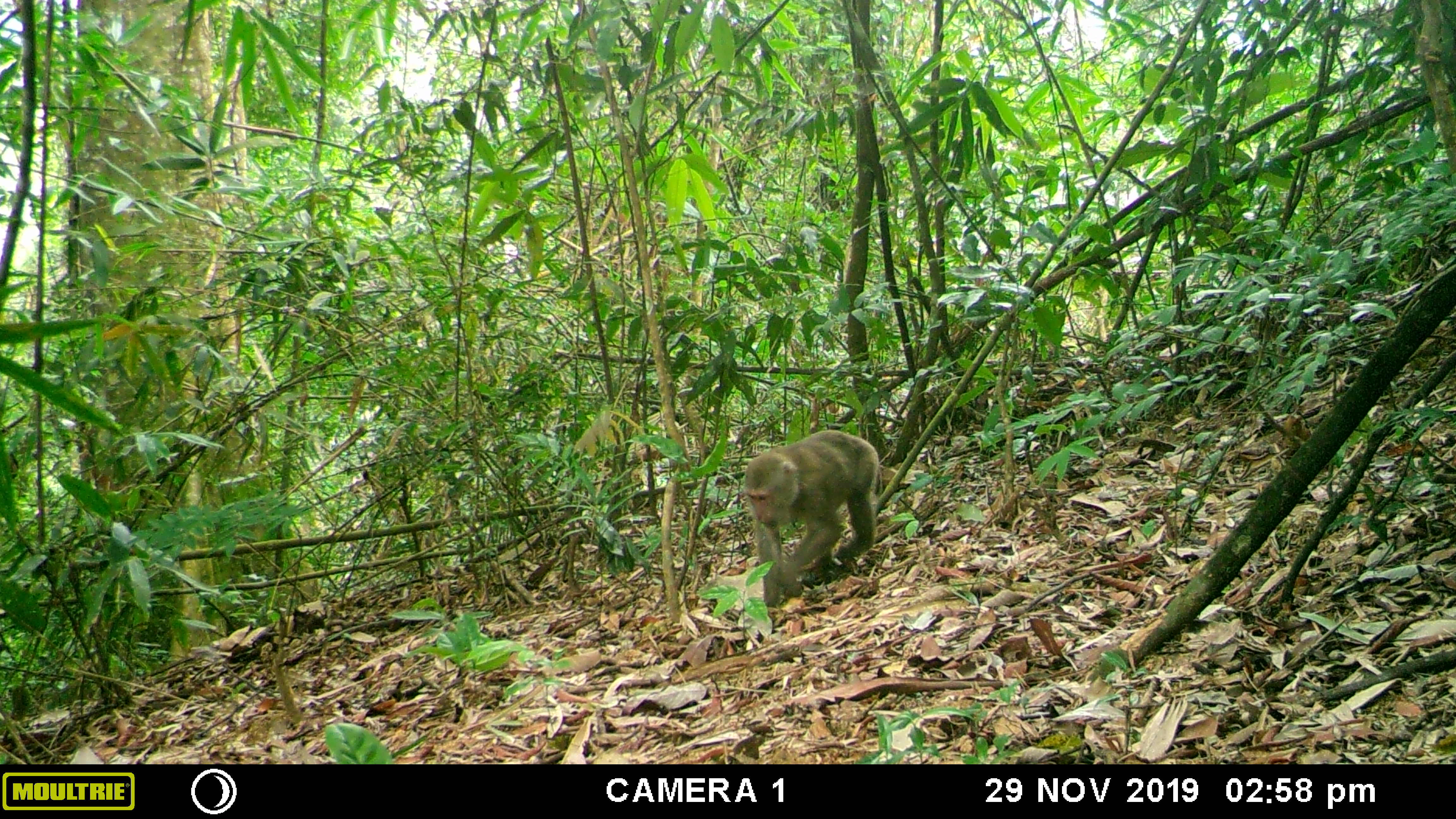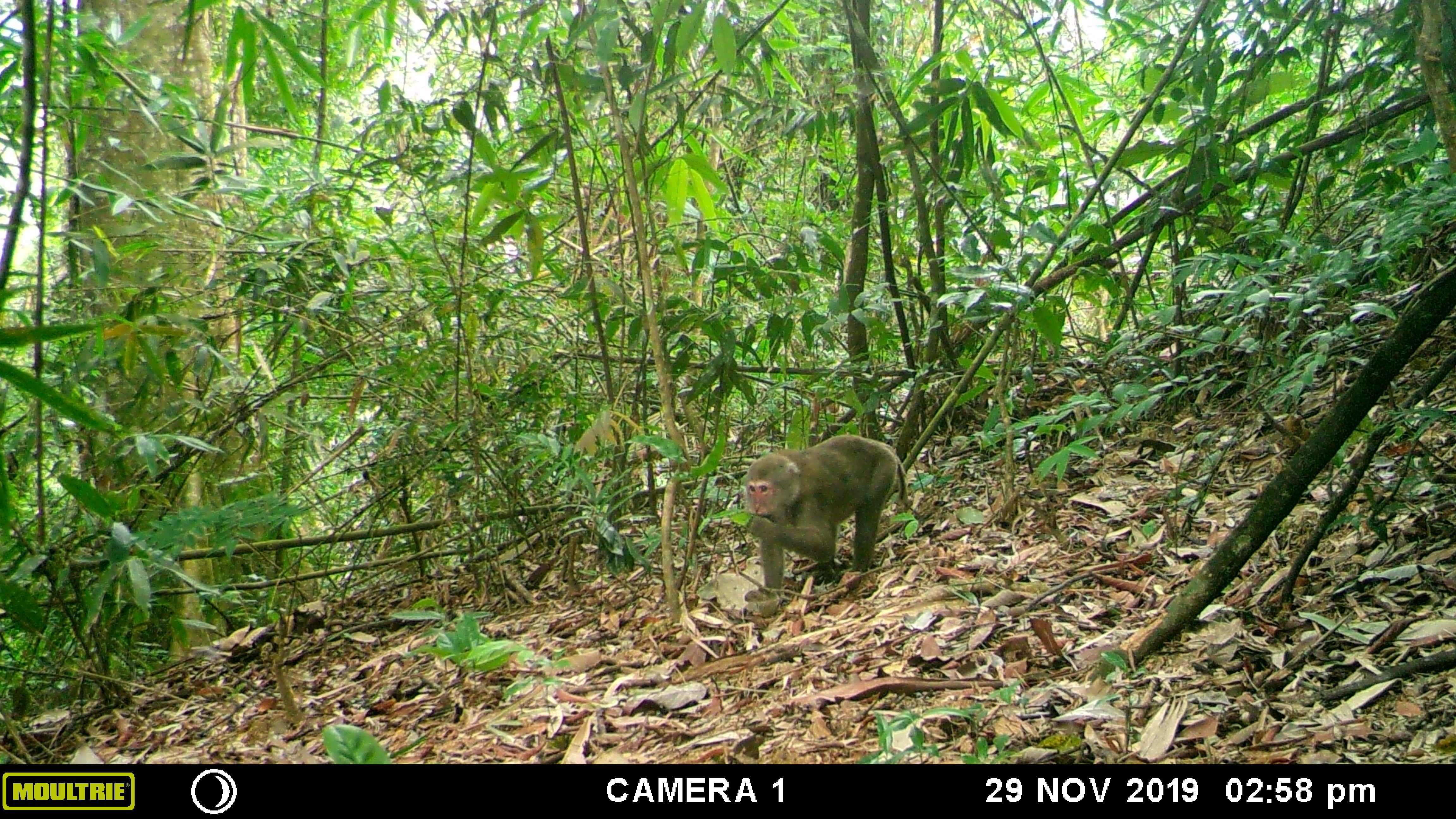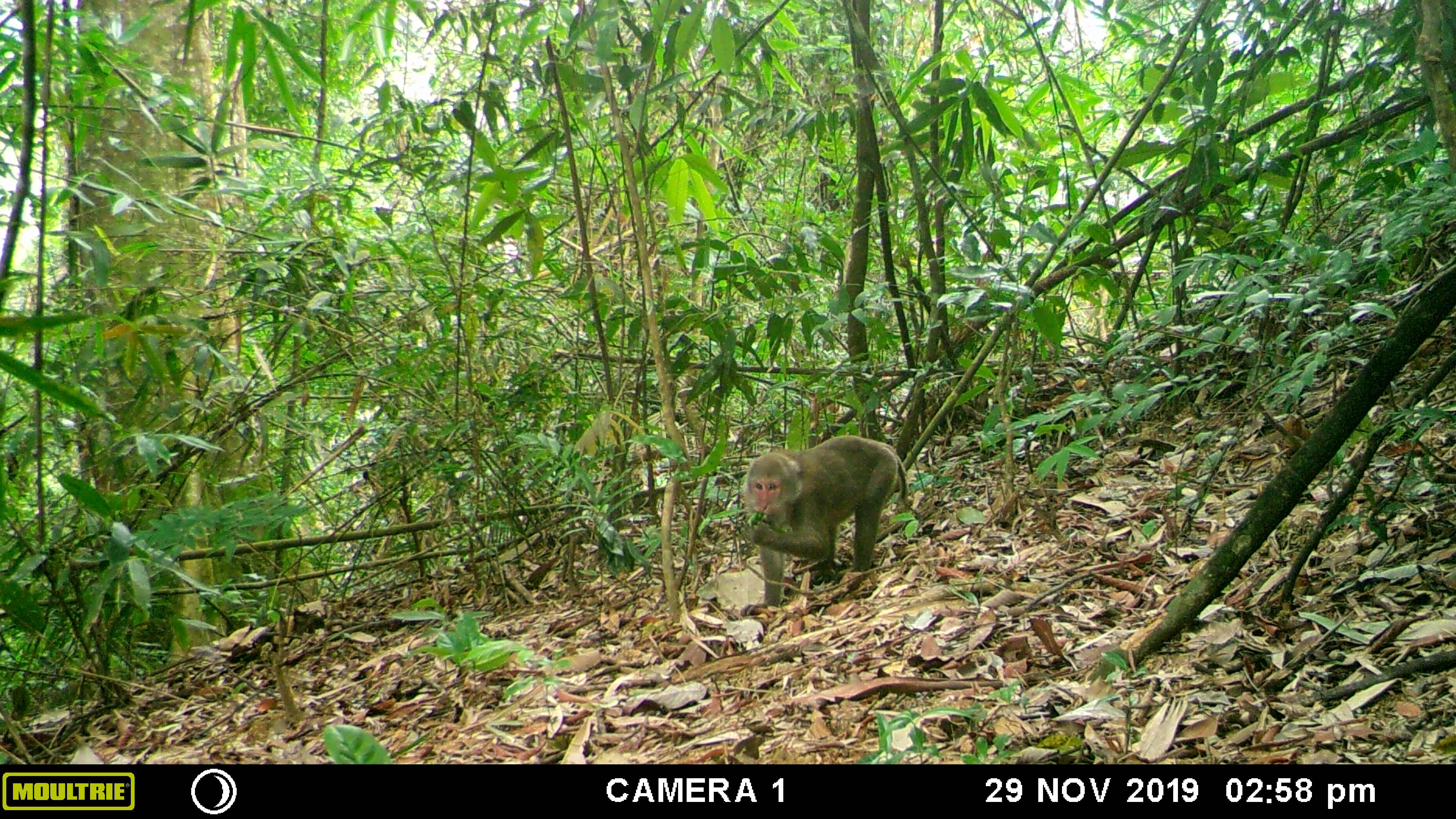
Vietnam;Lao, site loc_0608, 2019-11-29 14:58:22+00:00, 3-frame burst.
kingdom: Animalia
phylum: Chordata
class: Mammalia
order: Primates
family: Cercopithecidae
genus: Macaca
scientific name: Macaca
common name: macaques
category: assam or rhesus macaque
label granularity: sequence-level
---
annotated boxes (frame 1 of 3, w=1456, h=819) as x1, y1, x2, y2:
assam or rhesus macaque: 744, 428, 882, 607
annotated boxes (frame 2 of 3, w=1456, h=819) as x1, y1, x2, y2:
assam or rhesus macaque: 743, 434, 909, 602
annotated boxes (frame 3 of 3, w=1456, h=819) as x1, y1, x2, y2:
assam or rhesus macaque: 739, 434, 909, 616